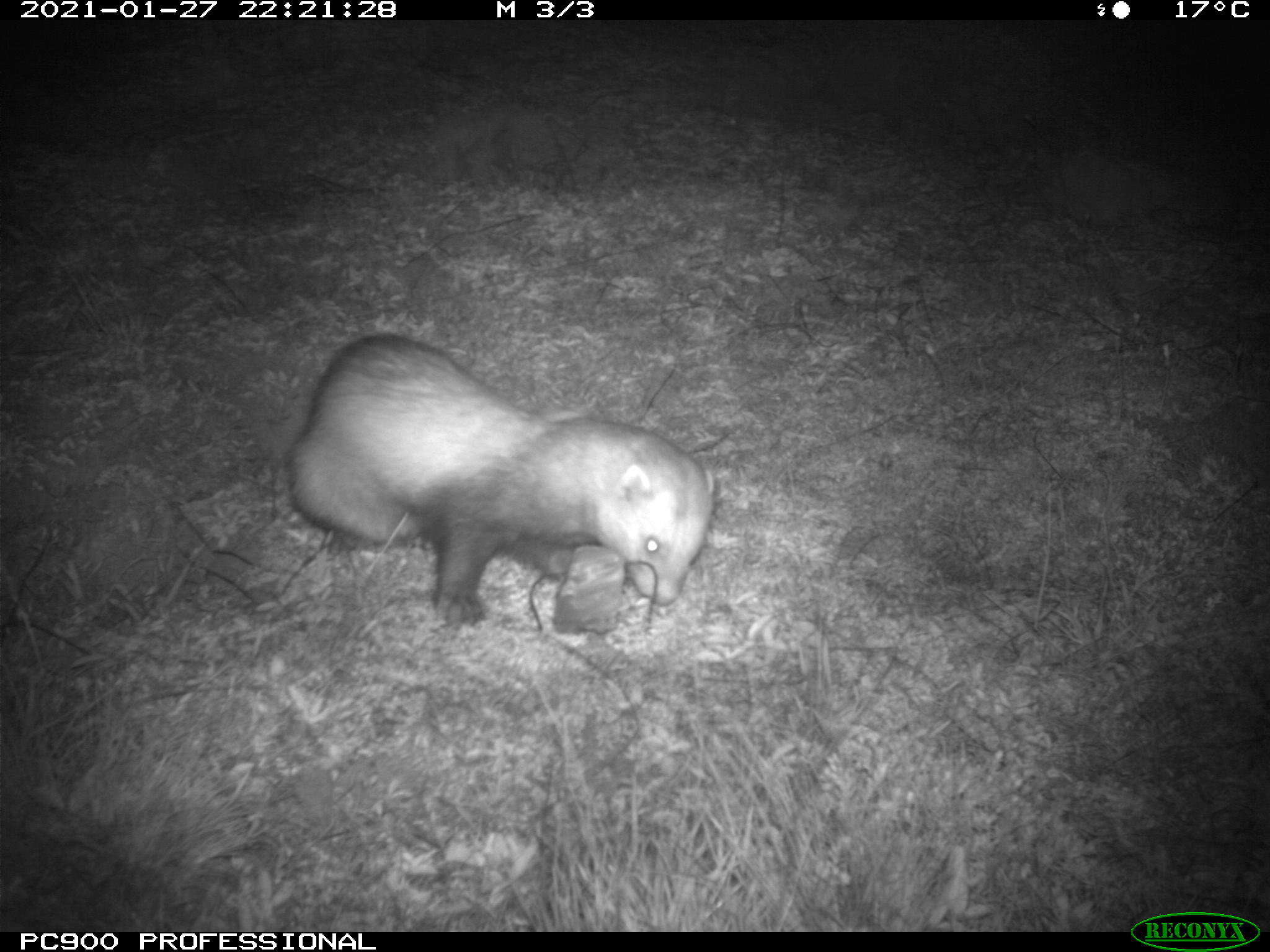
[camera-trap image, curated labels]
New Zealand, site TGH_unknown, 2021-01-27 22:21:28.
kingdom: Animalia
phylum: Chordata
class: Mammalia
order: Carnivora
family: Mustelidae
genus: Mustela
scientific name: Mustela furo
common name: ferret